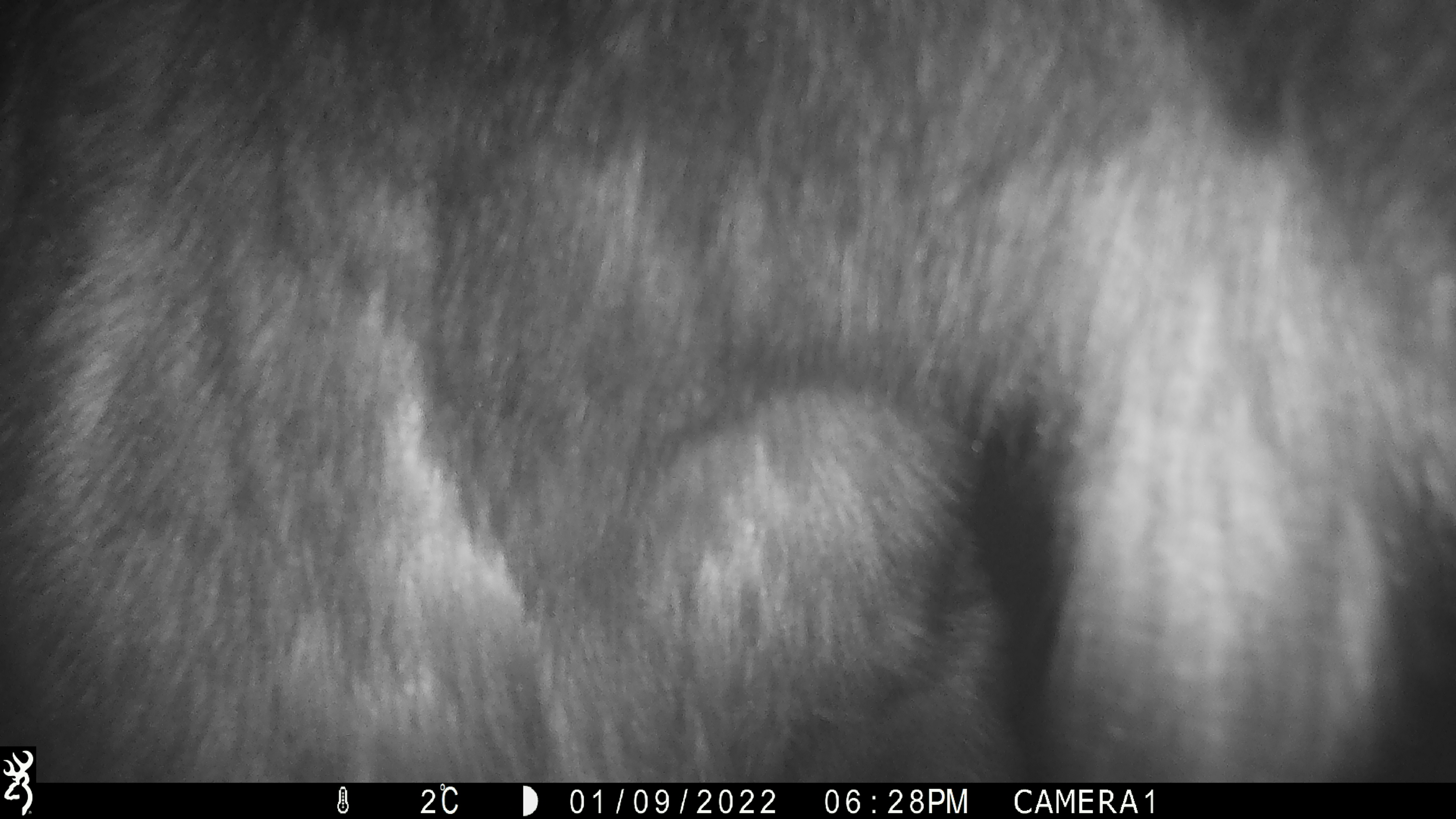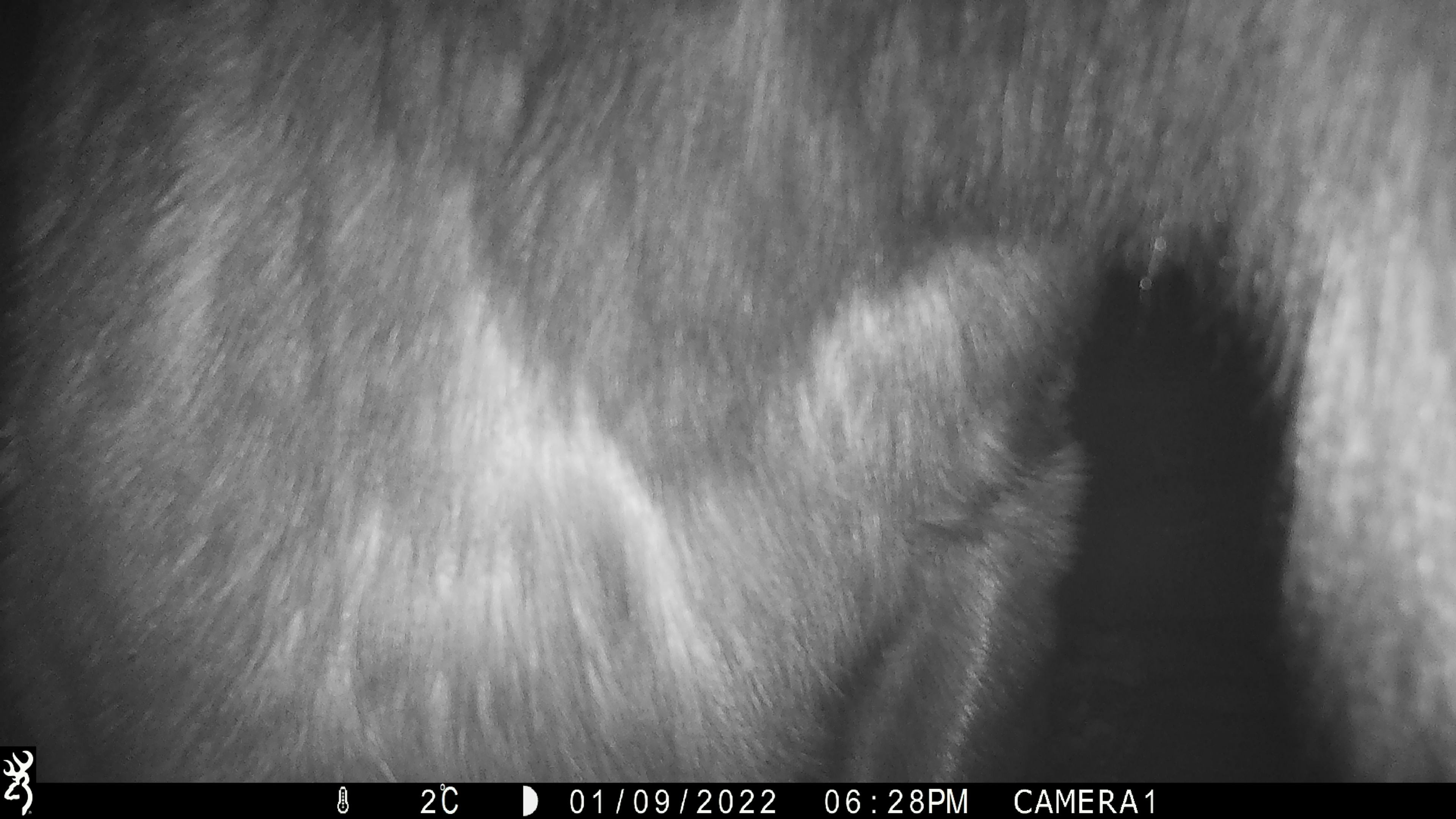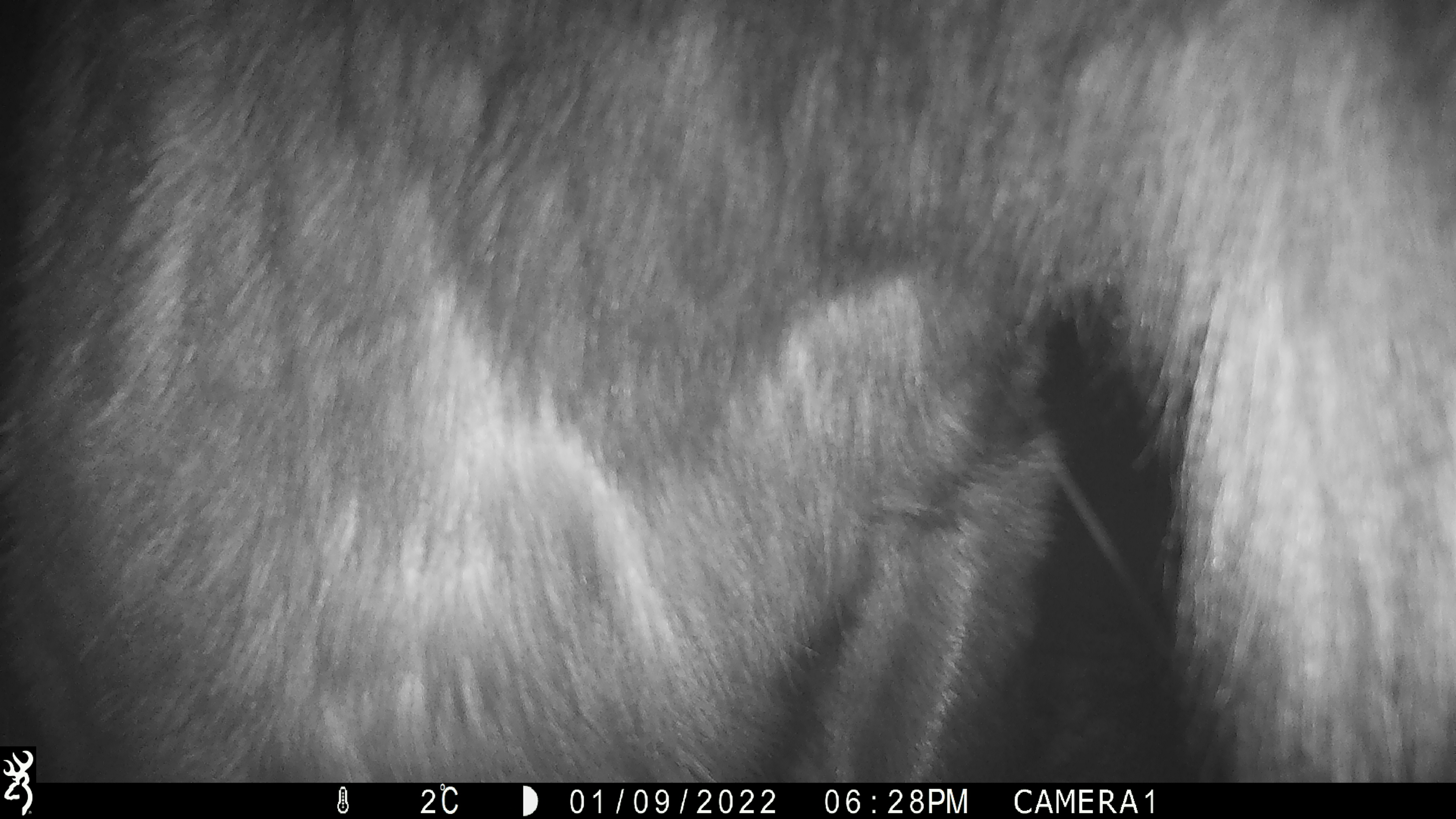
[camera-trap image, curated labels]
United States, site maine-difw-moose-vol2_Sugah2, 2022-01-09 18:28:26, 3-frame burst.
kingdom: Animalia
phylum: Chordata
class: Mammalia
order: Artiodactyla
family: Cervidae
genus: Alces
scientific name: Alces alces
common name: moose